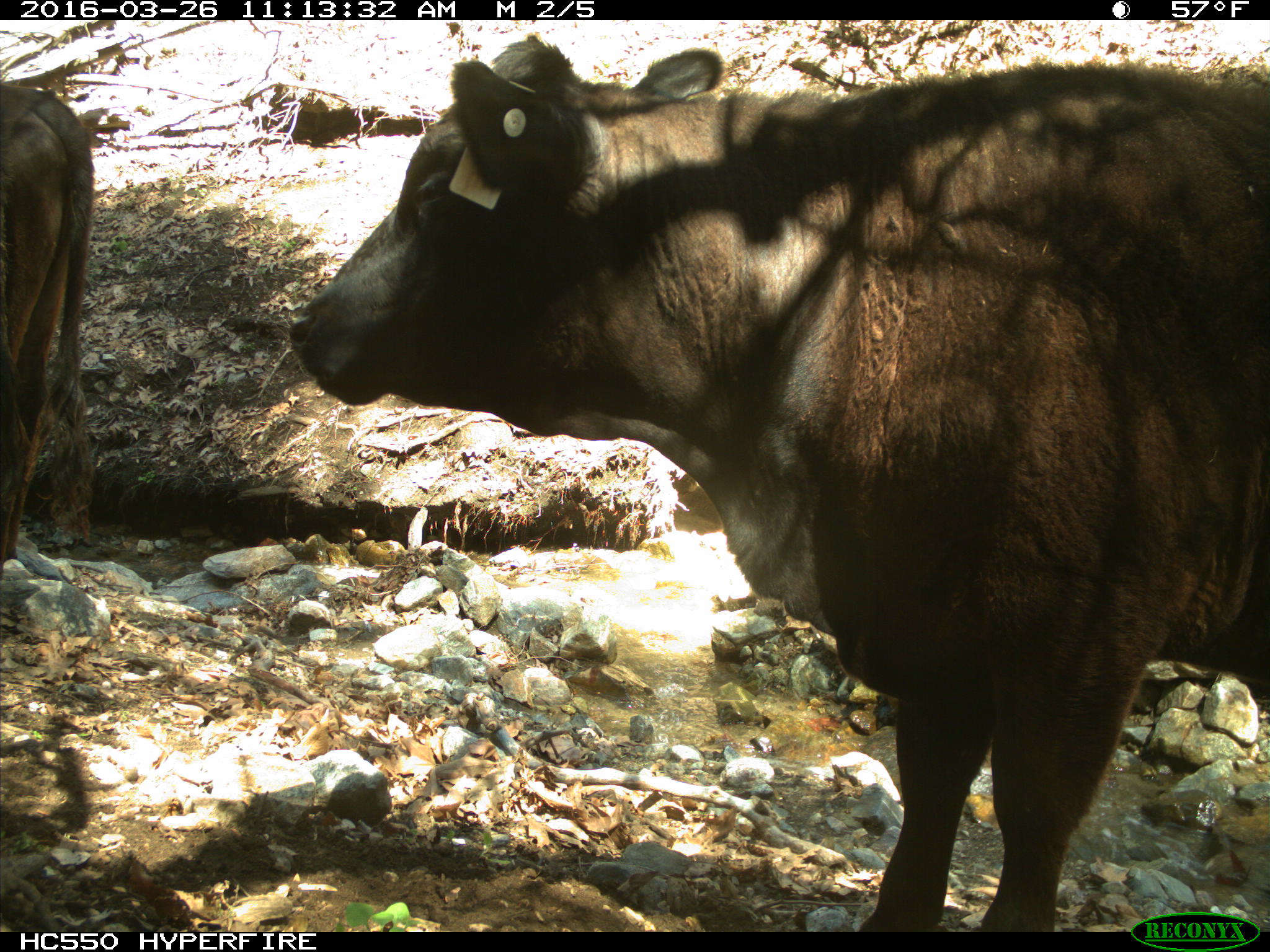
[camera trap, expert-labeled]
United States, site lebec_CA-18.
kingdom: Animalia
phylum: Chordata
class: Mammalia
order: Artiodactyla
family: Bovidae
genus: Bos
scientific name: Bos taurus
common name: domestic cow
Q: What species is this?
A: Bos taurus (domestic cow).